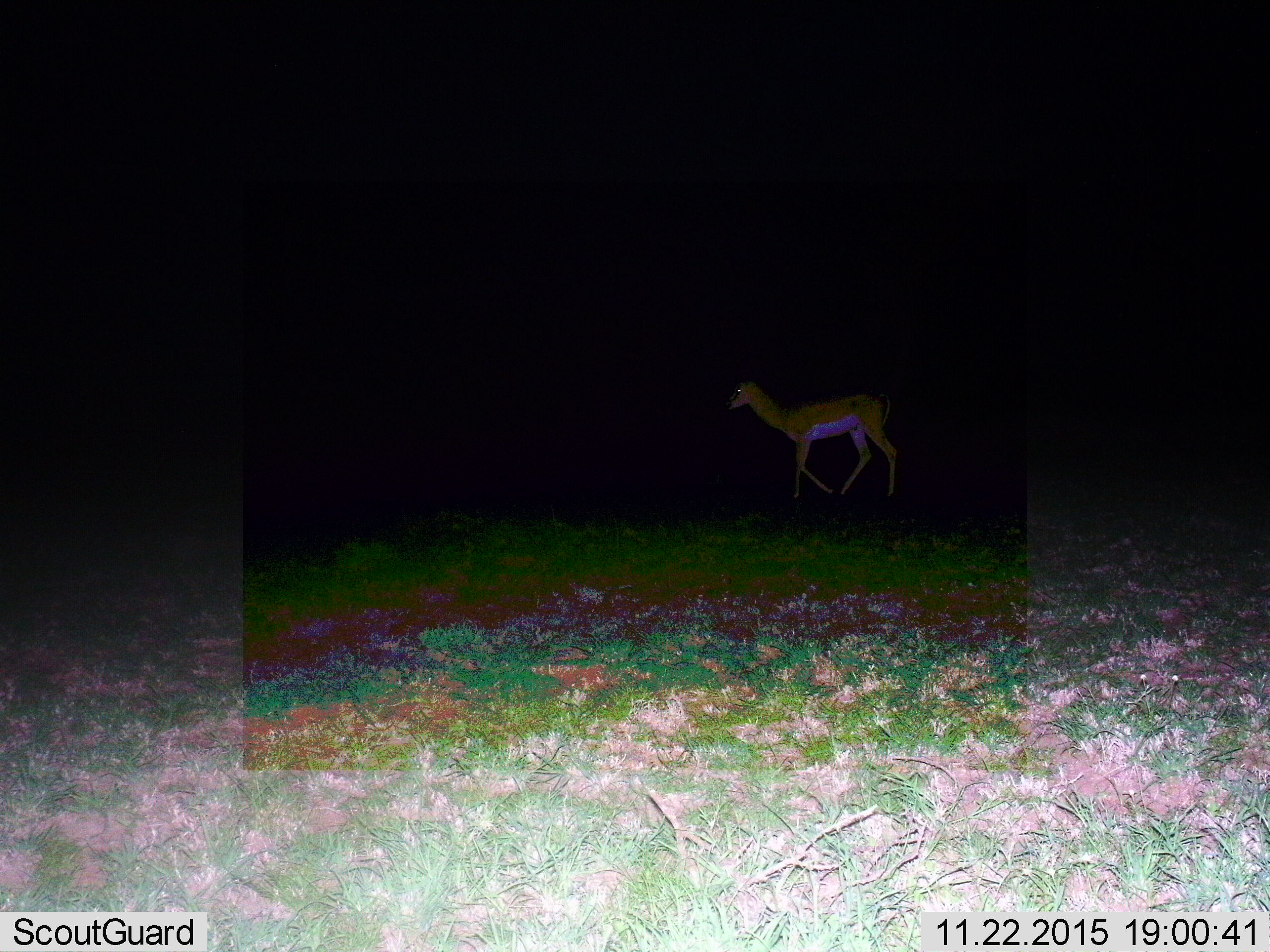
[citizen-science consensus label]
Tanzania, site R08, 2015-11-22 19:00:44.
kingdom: Animalia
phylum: Chordata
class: Mammalia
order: Artiodactyla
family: Bovidae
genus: Nanger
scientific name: Nanger granti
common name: grant's gazelle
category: gazellegrants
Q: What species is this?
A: Gazellegrants (grant's gazelle) (Nanger granti).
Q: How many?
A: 1.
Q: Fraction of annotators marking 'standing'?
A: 14%.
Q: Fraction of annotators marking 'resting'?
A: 0%.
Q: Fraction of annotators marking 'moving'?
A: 86%.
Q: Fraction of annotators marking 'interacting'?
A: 0%.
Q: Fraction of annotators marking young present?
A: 0%.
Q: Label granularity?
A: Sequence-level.